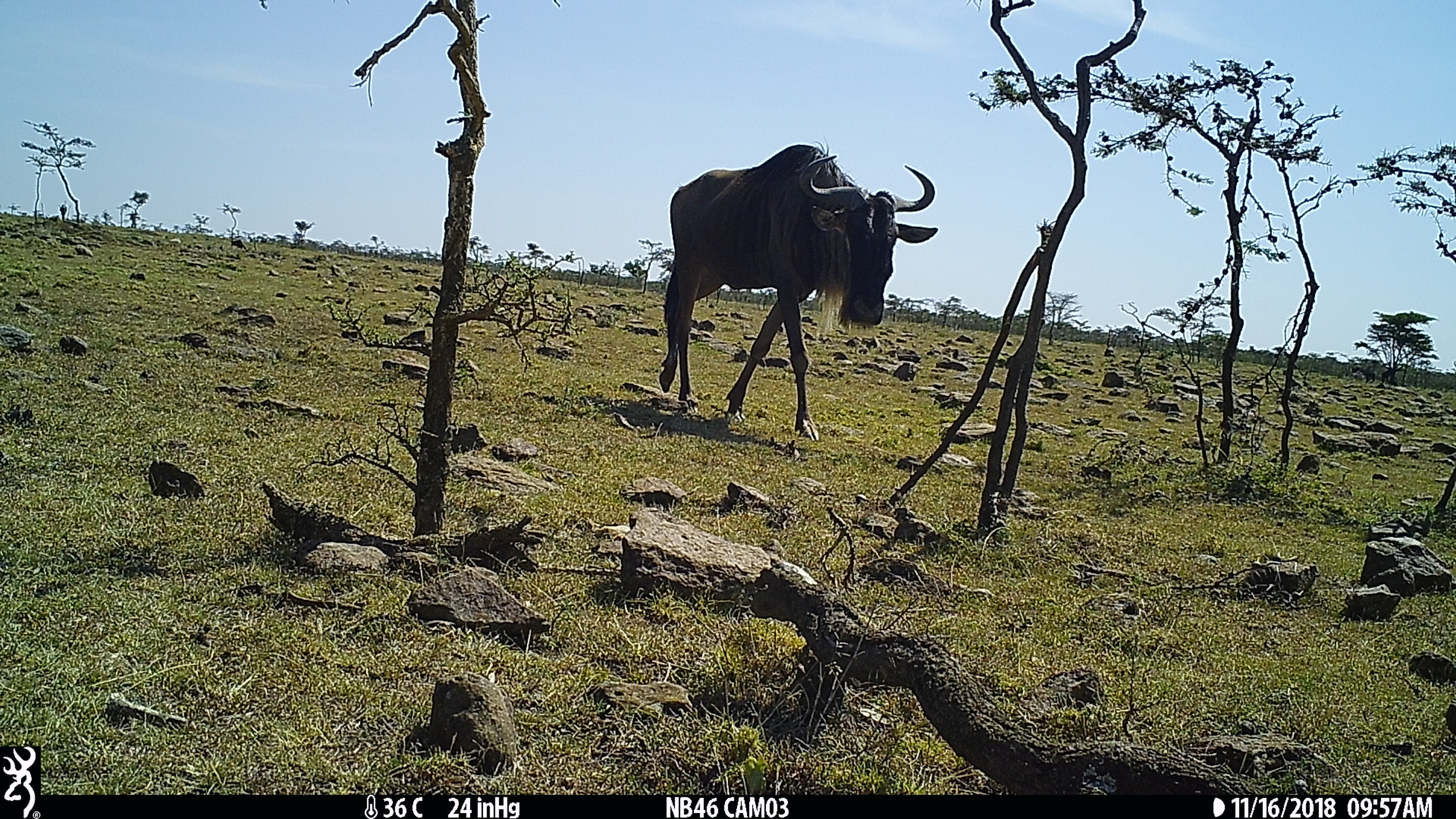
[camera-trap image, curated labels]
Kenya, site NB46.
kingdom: Animalia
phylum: Chordata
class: Mammalia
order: Artiodactyla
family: Bovidae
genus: Connochaetes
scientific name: Connochaetes taurinus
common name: blue wildebeest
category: wildebeest